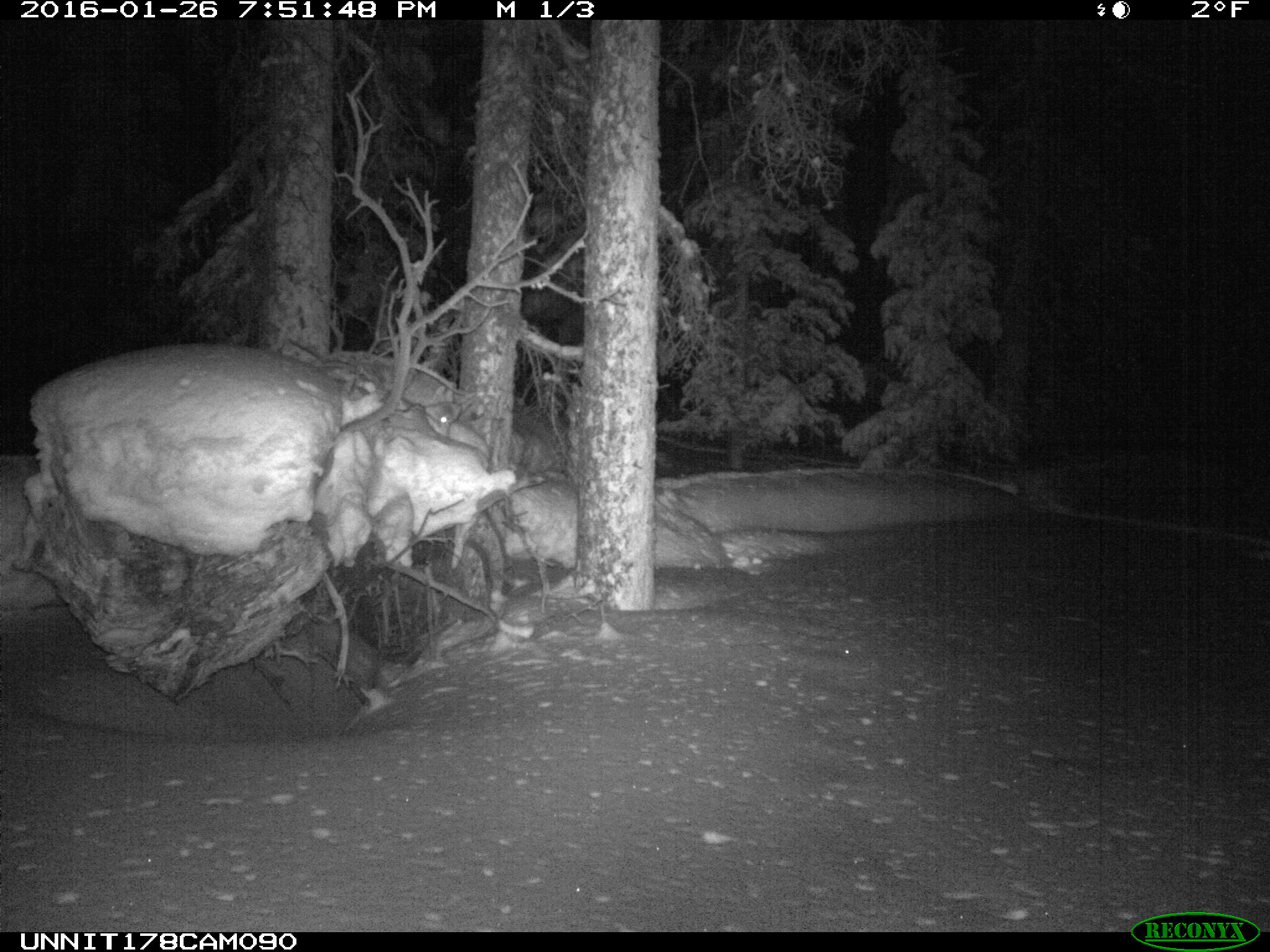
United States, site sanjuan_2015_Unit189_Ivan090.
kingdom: Animalia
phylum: Chordata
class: Mammalia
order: Carnivora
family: Canidae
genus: Canis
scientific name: Canis latrans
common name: coyote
Canis latrans (coyote).